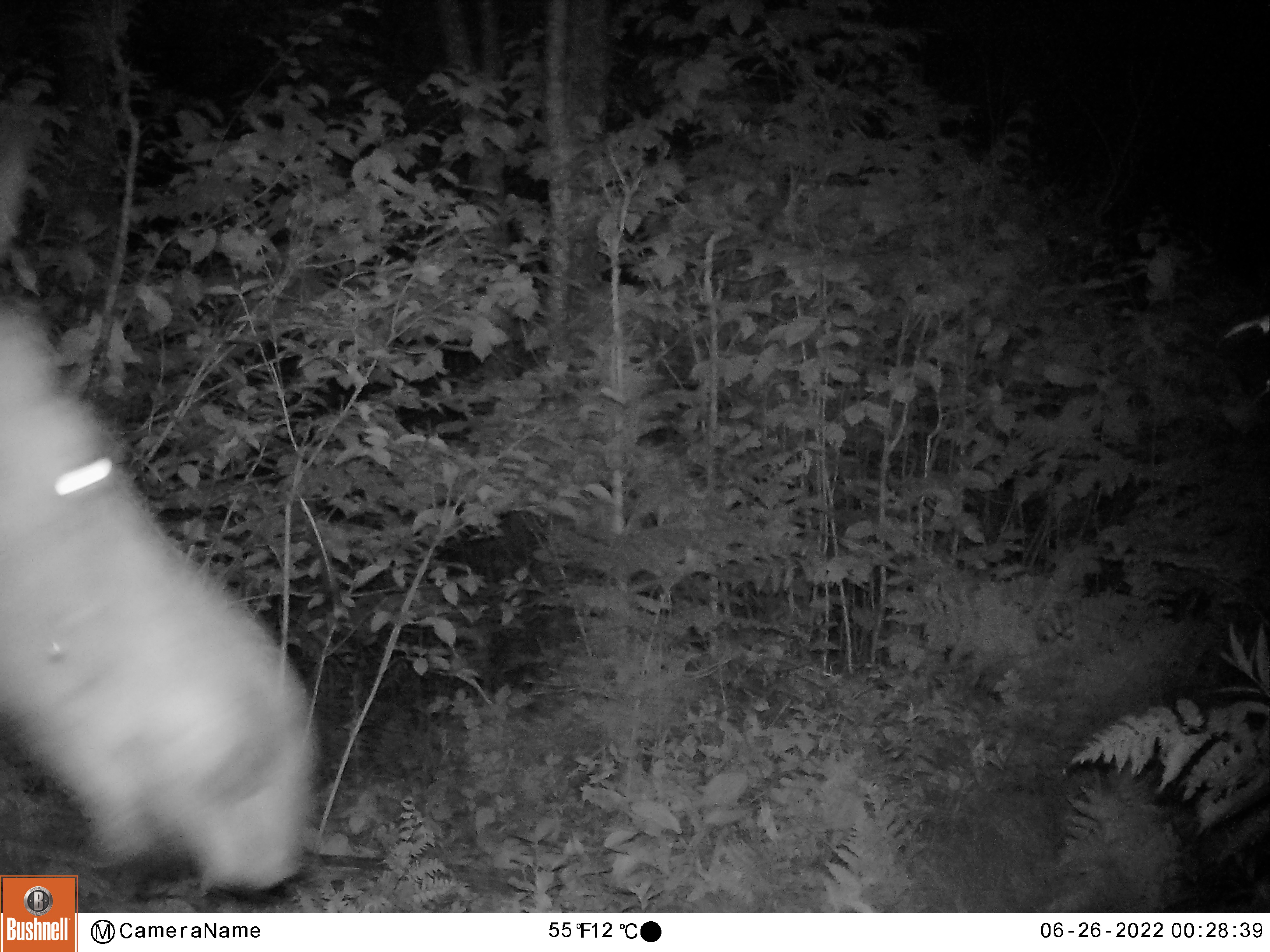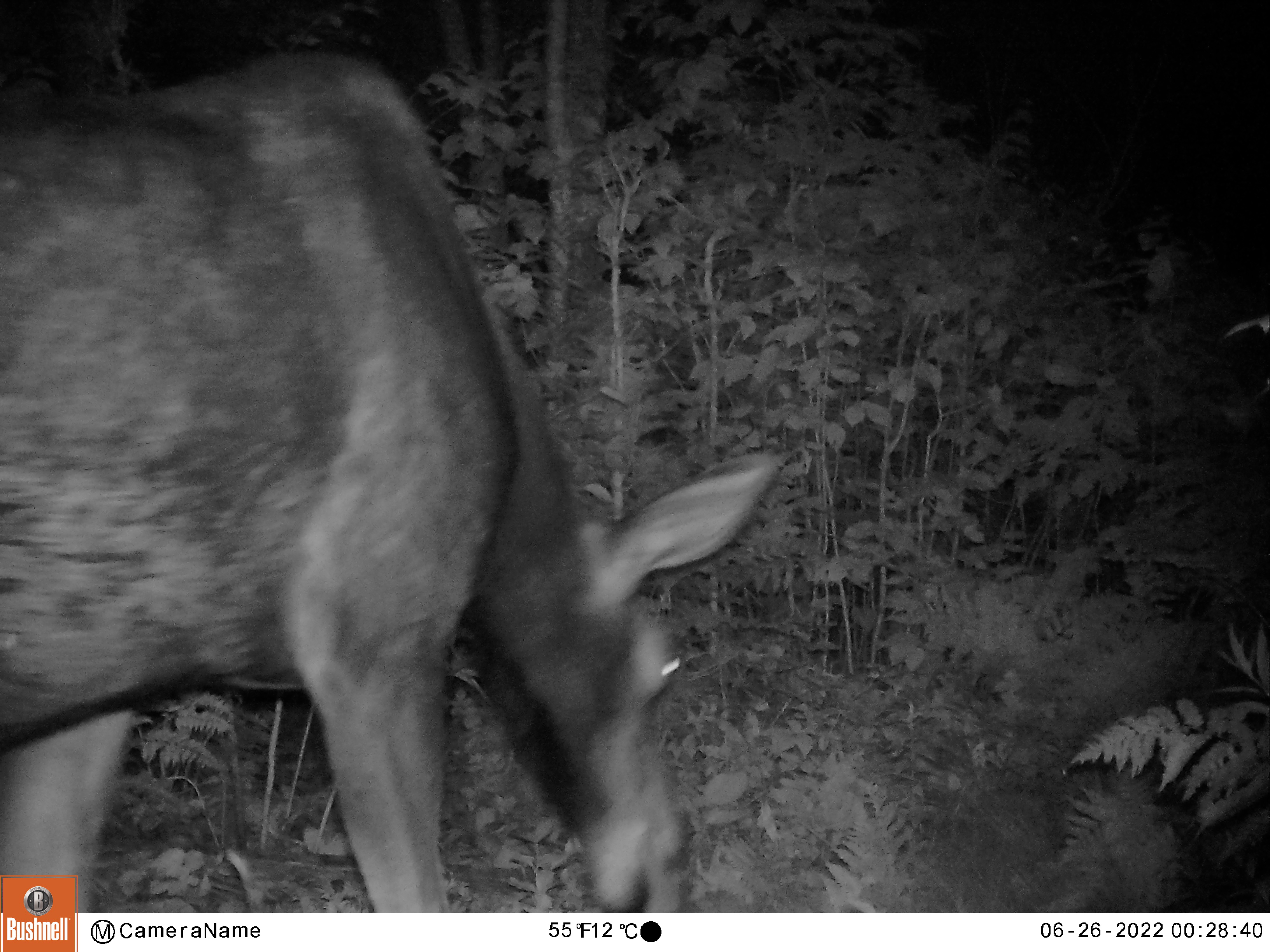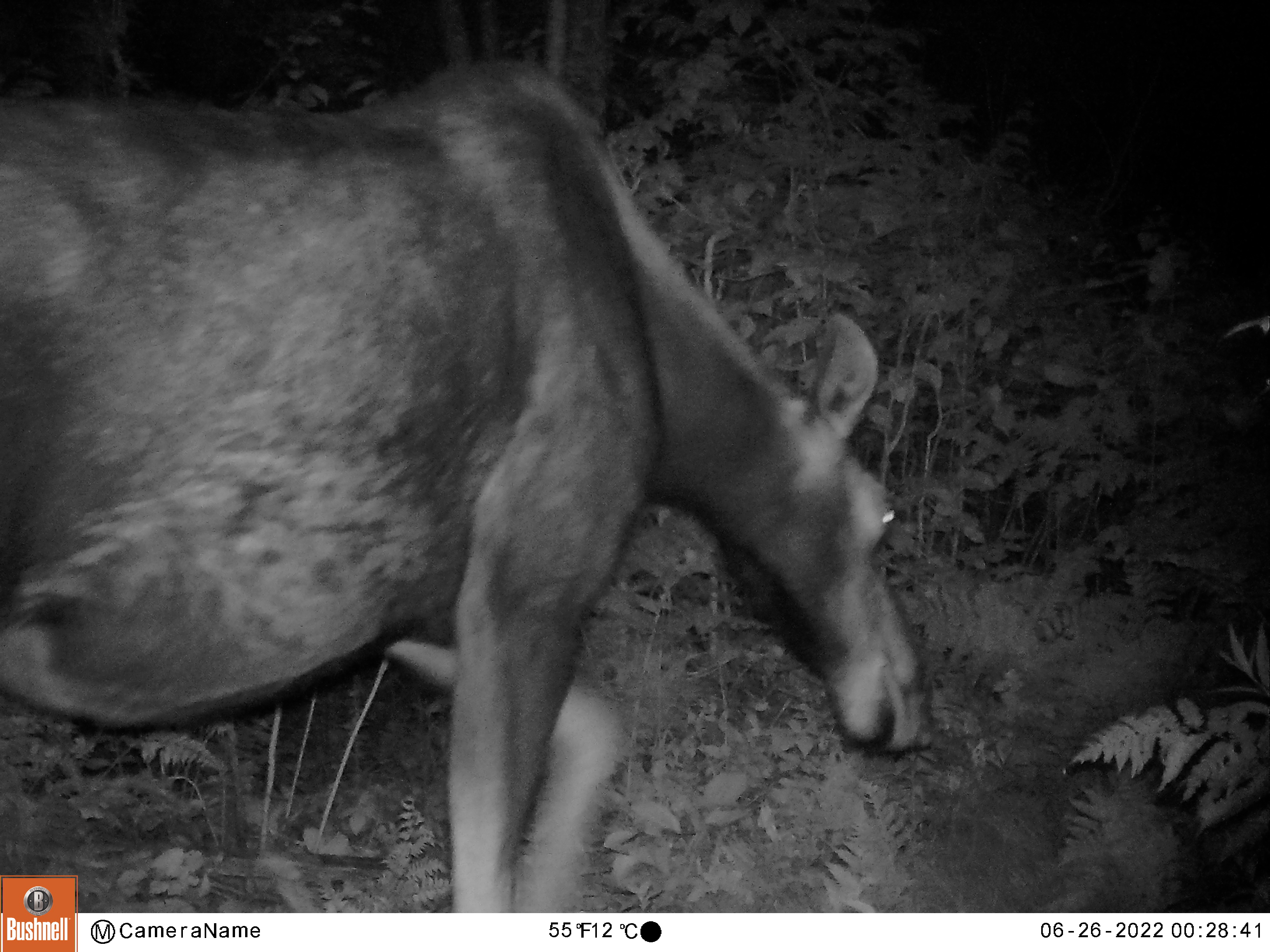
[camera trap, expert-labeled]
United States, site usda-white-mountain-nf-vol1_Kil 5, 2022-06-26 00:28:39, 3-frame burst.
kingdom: Animalia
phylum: Chordata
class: Mammalia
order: Artiodactyla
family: Cervidae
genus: Alces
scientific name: Alces alces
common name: moose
Moose (Alces alces).